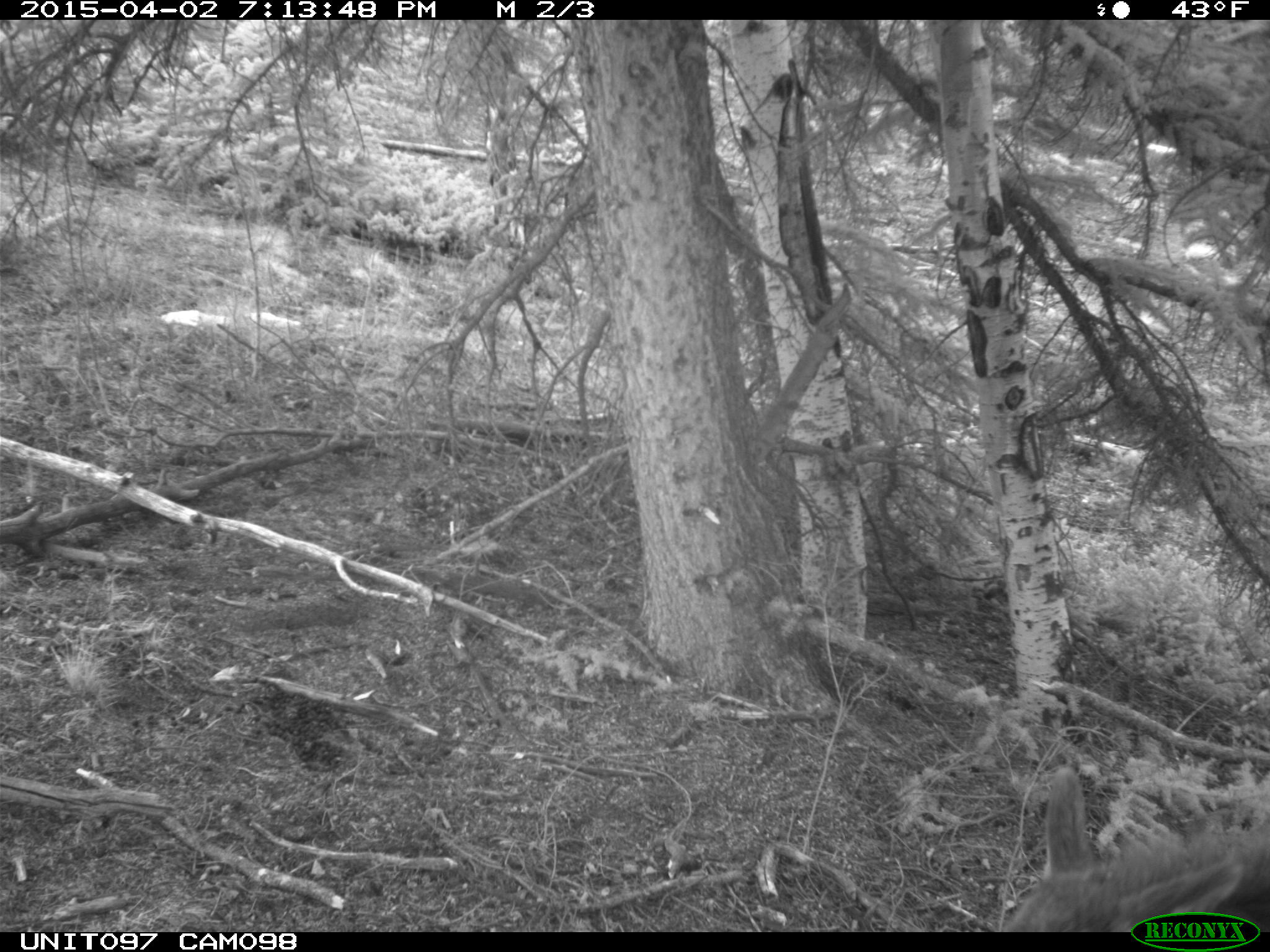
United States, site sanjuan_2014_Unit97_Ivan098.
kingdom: Animalia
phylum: Chordata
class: Mammalia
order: Artiodactyla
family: Cervidae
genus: Cervus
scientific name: Cervus elaphus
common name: red deer